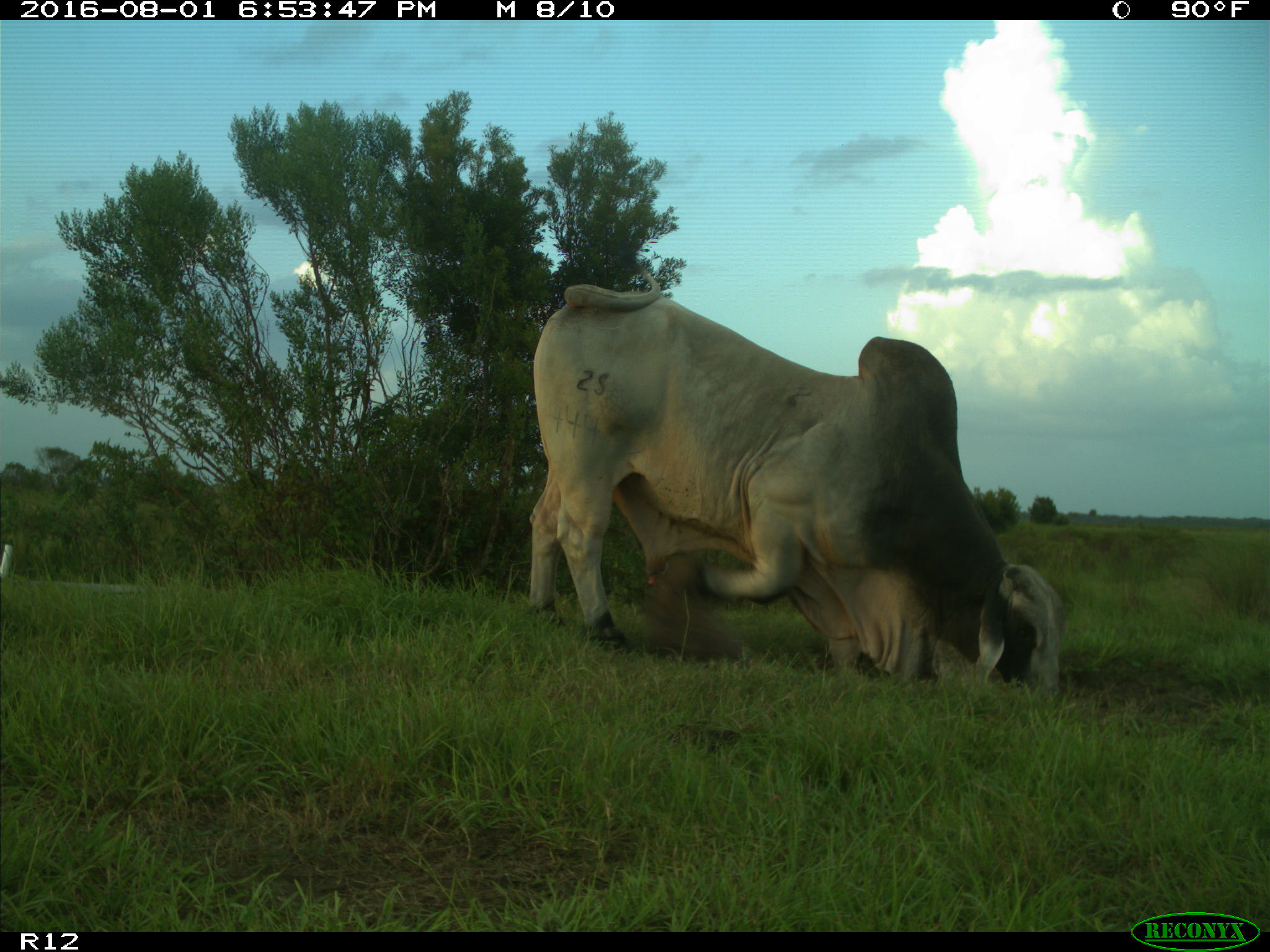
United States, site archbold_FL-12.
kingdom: Animalia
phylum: Chordata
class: Mammalia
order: Artiodactyla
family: Bovidae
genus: Bos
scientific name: Bos taurus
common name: domestic cow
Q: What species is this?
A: Bos taurus (domestic cow).